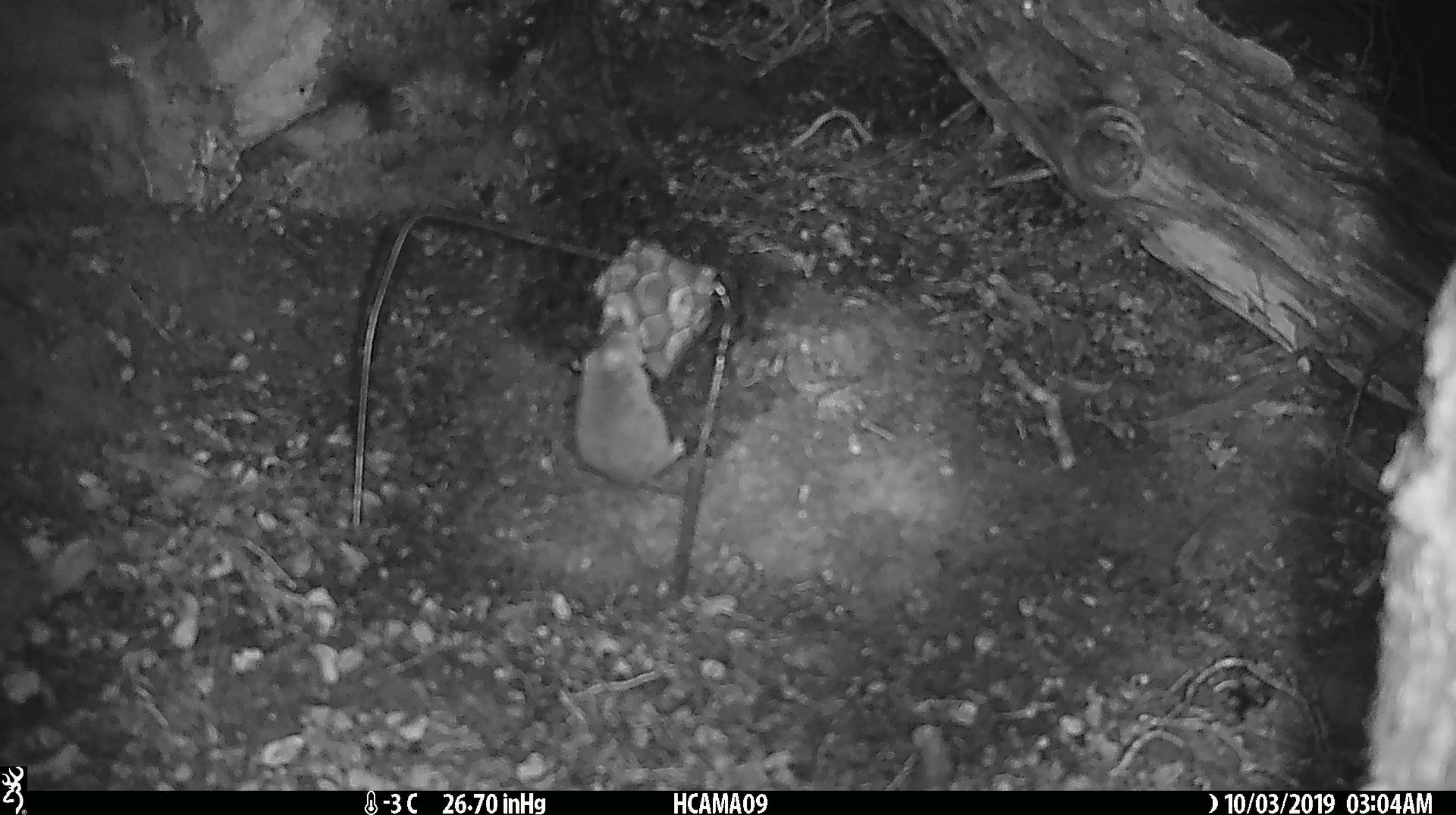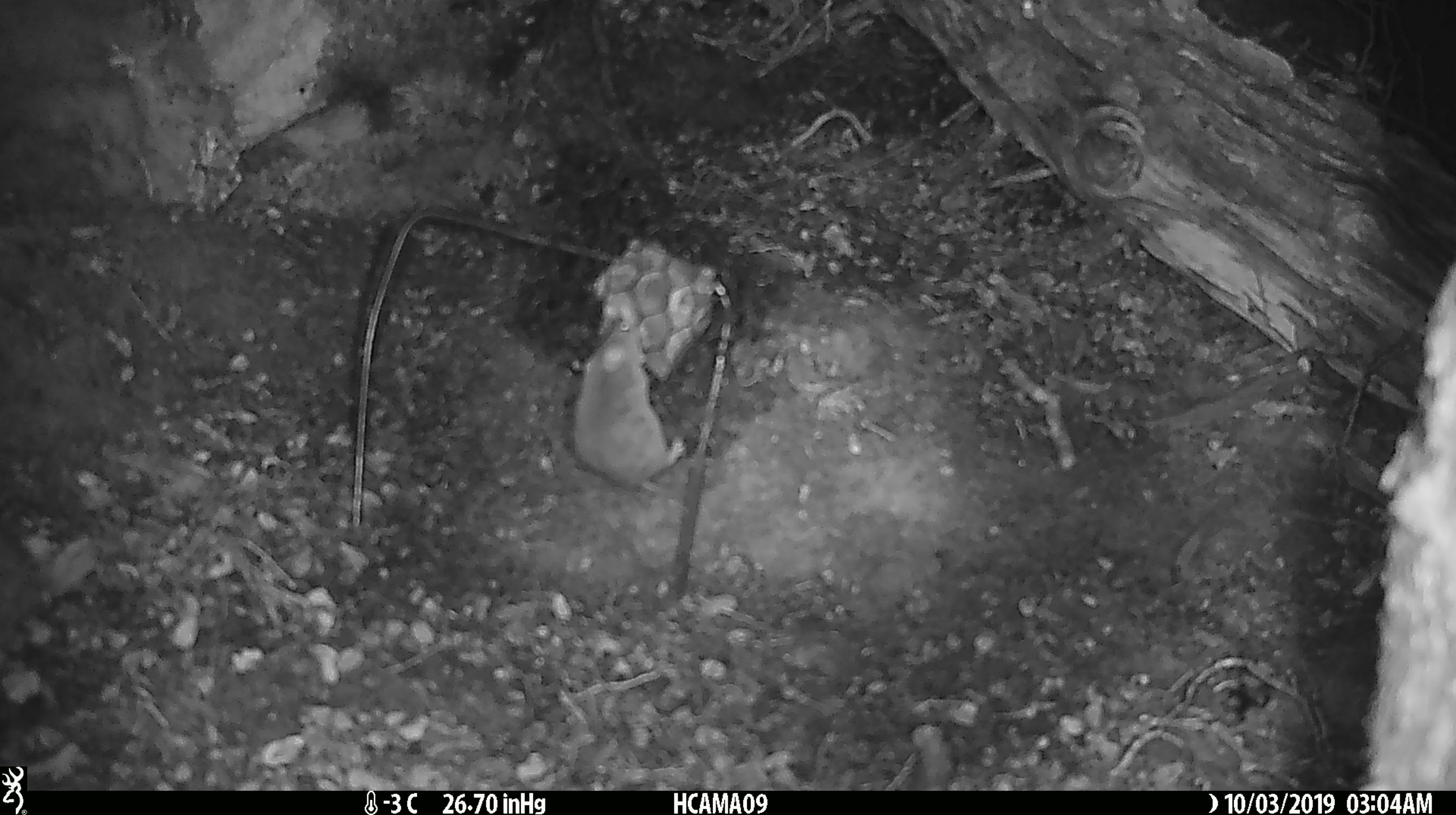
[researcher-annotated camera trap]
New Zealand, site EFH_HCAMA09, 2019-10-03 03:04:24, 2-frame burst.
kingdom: Animalia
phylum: Chordata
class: Mammalia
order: Rodentia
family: Muridae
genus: Mus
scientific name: Mus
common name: mouse